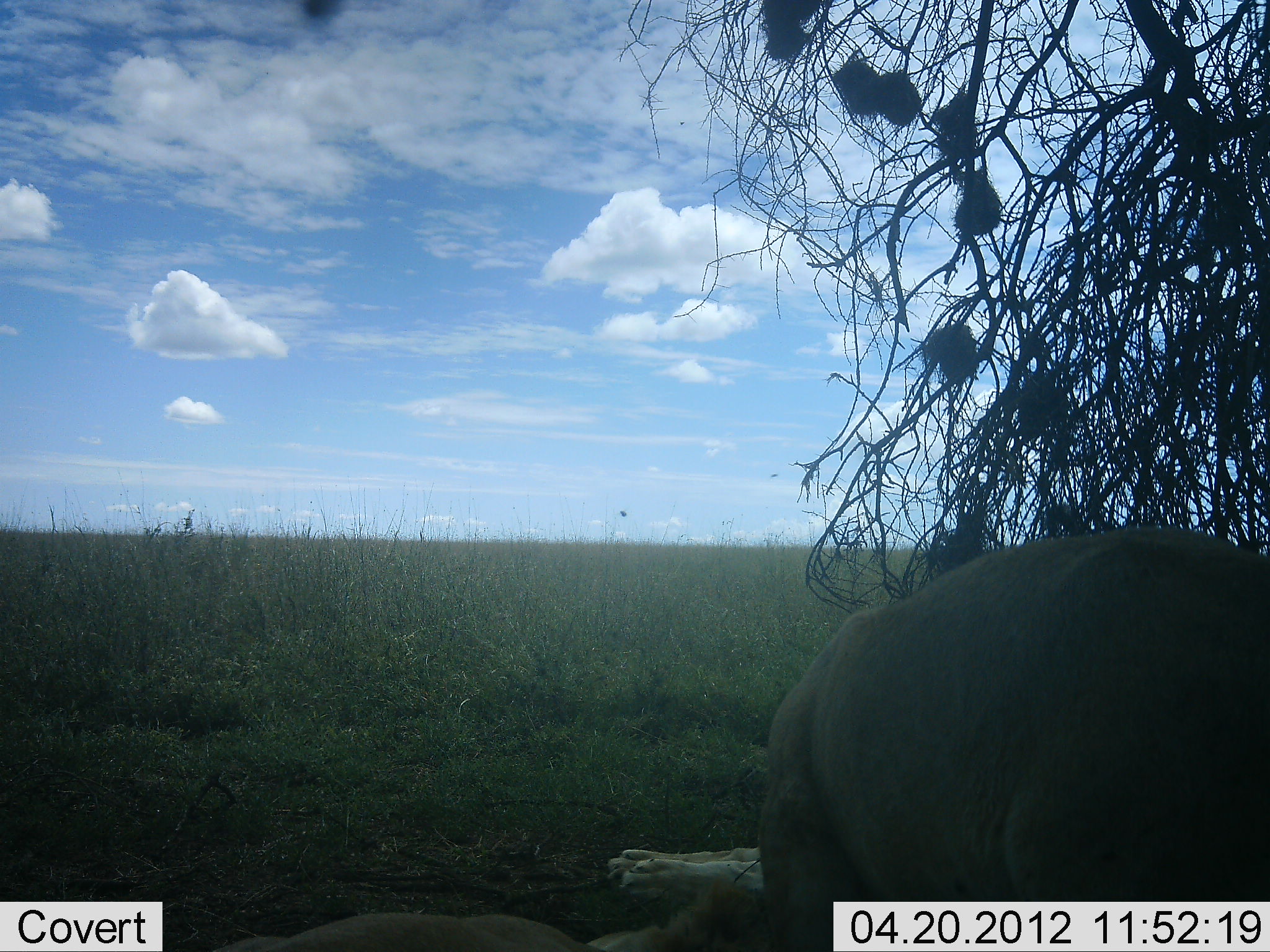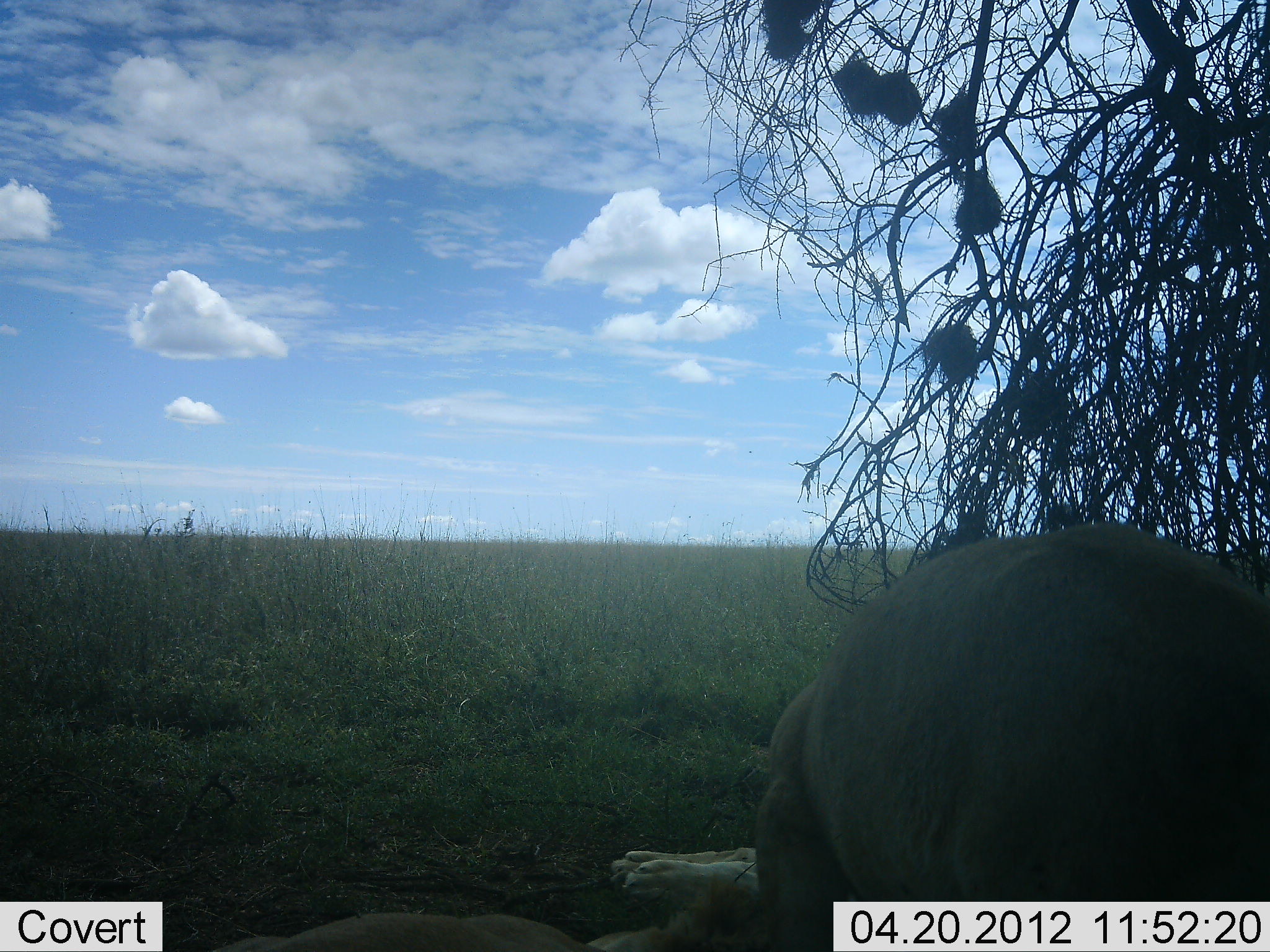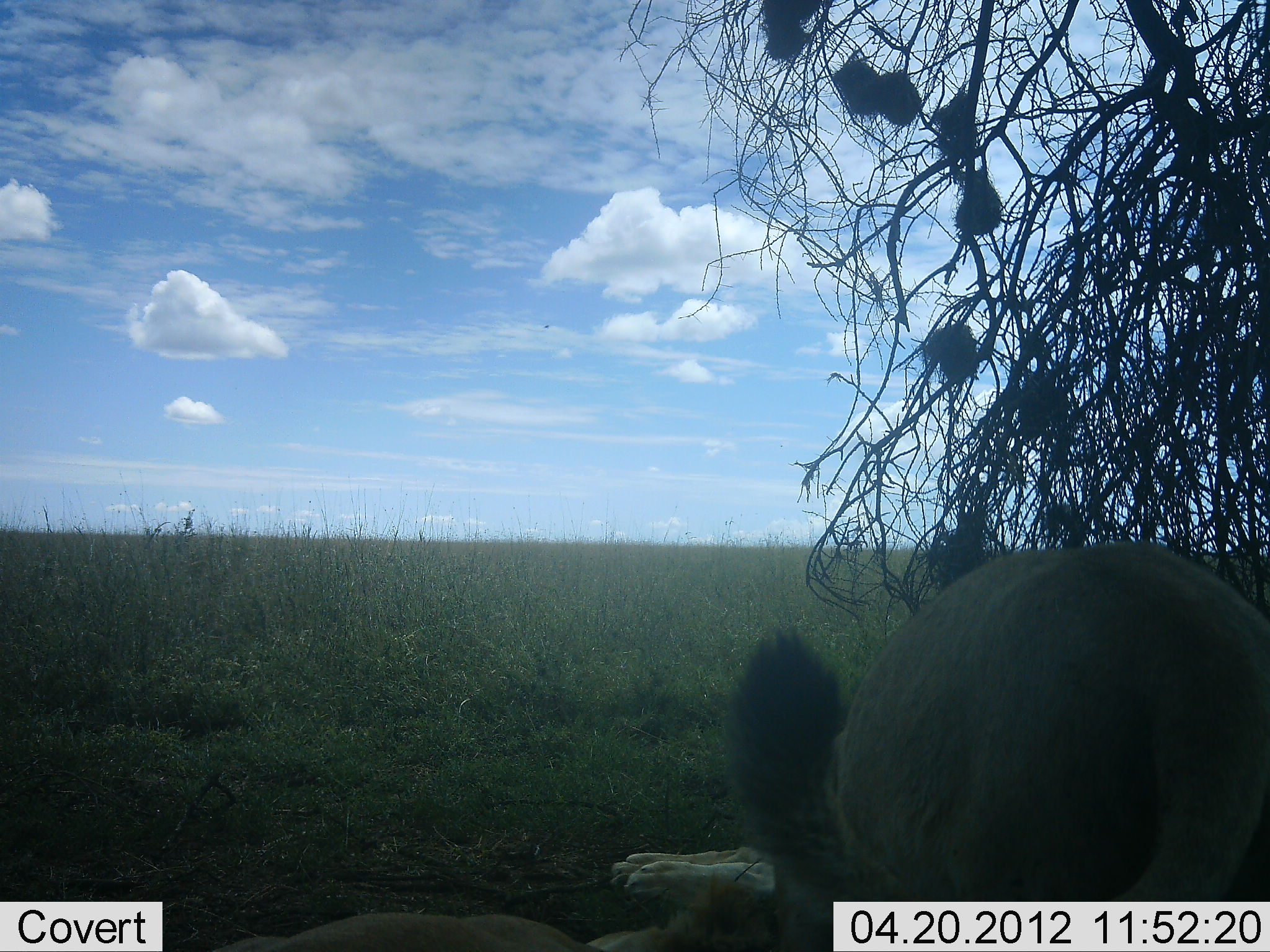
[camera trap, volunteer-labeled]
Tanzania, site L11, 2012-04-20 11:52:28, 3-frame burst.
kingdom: Animalia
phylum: Chordata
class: Mammalia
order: Carnivora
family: Felidae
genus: Panthera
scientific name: Panthera leo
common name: lion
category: lionfemale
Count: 2.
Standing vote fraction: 67%.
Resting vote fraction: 60%.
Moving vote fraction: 7%.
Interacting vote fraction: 13%.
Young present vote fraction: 0%.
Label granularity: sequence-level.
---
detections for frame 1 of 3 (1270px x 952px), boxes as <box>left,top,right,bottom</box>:
animal: <box>755,522,1270,952</box>; <box>206,848,766,952</box>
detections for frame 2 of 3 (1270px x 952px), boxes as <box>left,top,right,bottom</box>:
animal: <box>756,523,1270,952</box>; <box>182,847,754,952</box>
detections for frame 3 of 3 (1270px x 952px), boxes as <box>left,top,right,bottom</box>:
animal: <box>718,539,1270,952</box>; <box>207,848,771,952</box>